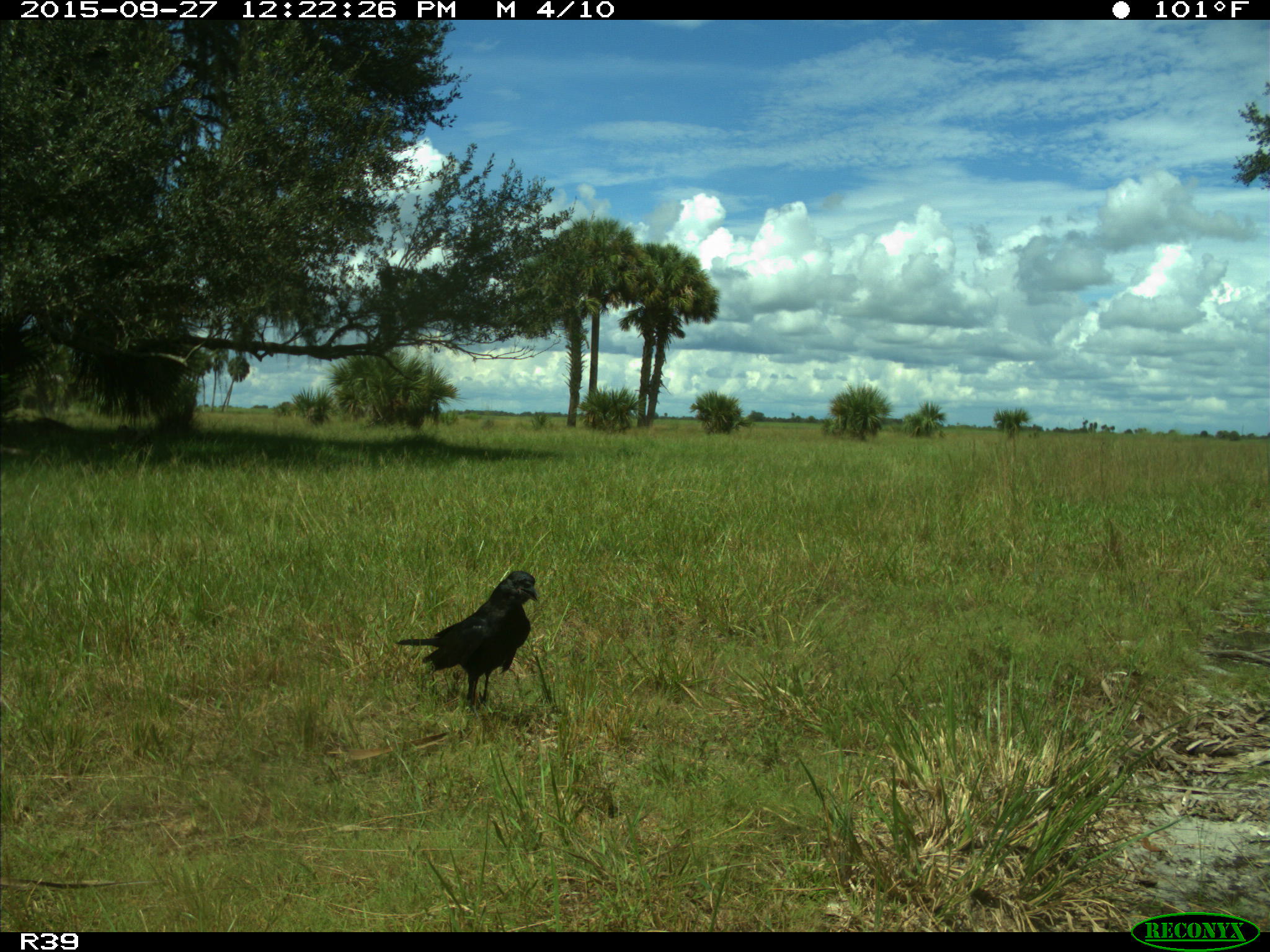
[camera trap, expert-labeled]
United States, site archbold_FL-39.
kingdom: Animalia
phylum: Chordata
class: Aves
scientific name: Aves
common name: birds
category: unidentified bird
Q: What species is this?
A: Unidentified bird (birds) (Aves).